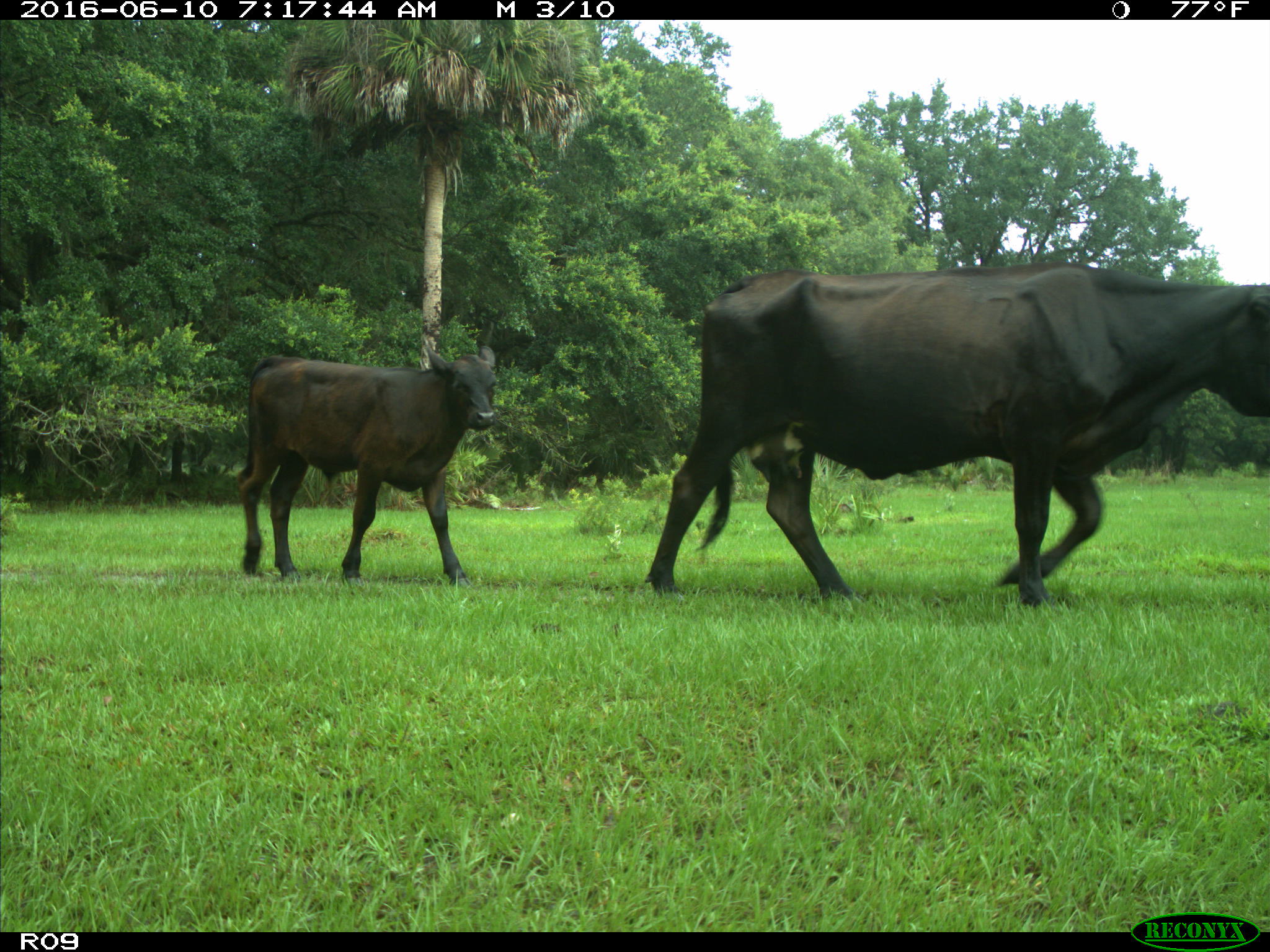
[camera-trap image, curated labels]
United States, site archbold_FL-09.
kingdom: Animalia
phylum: Chordata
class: Mammalia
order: Artiodactyla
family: Bovidae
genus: Bos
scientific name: Bos taurus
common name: domestic cow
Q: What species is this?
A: Bos taurus (domestic cow).